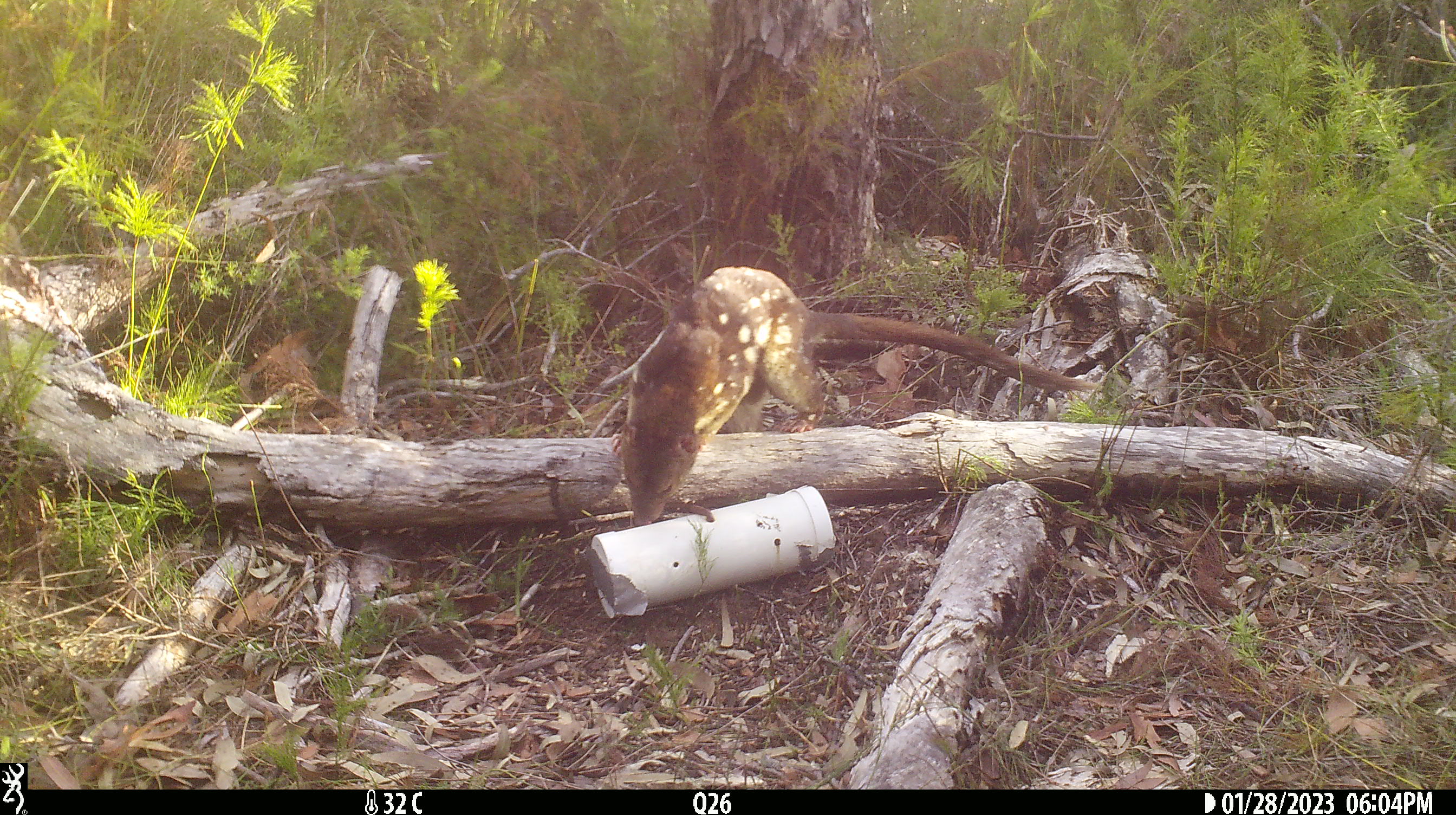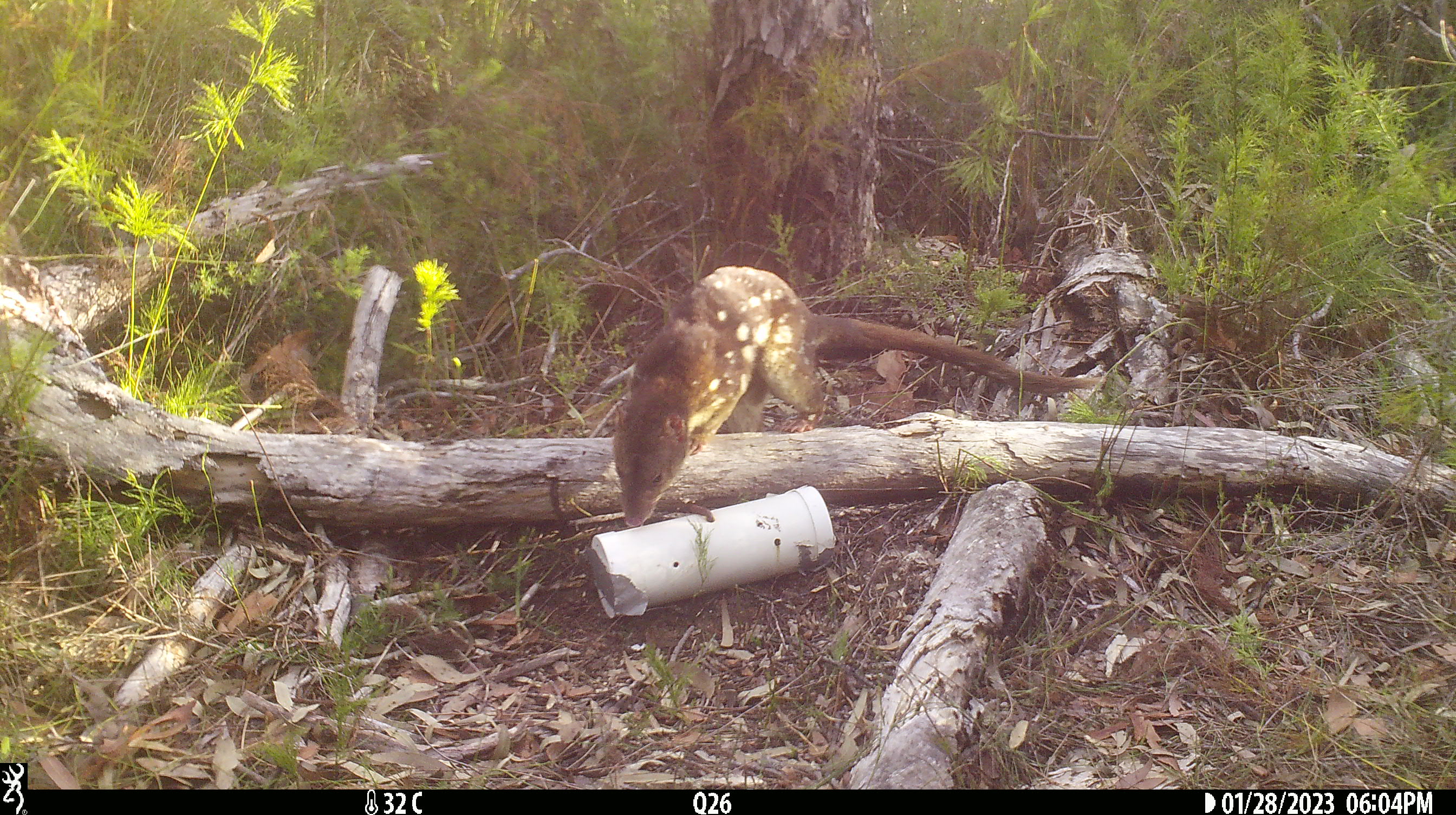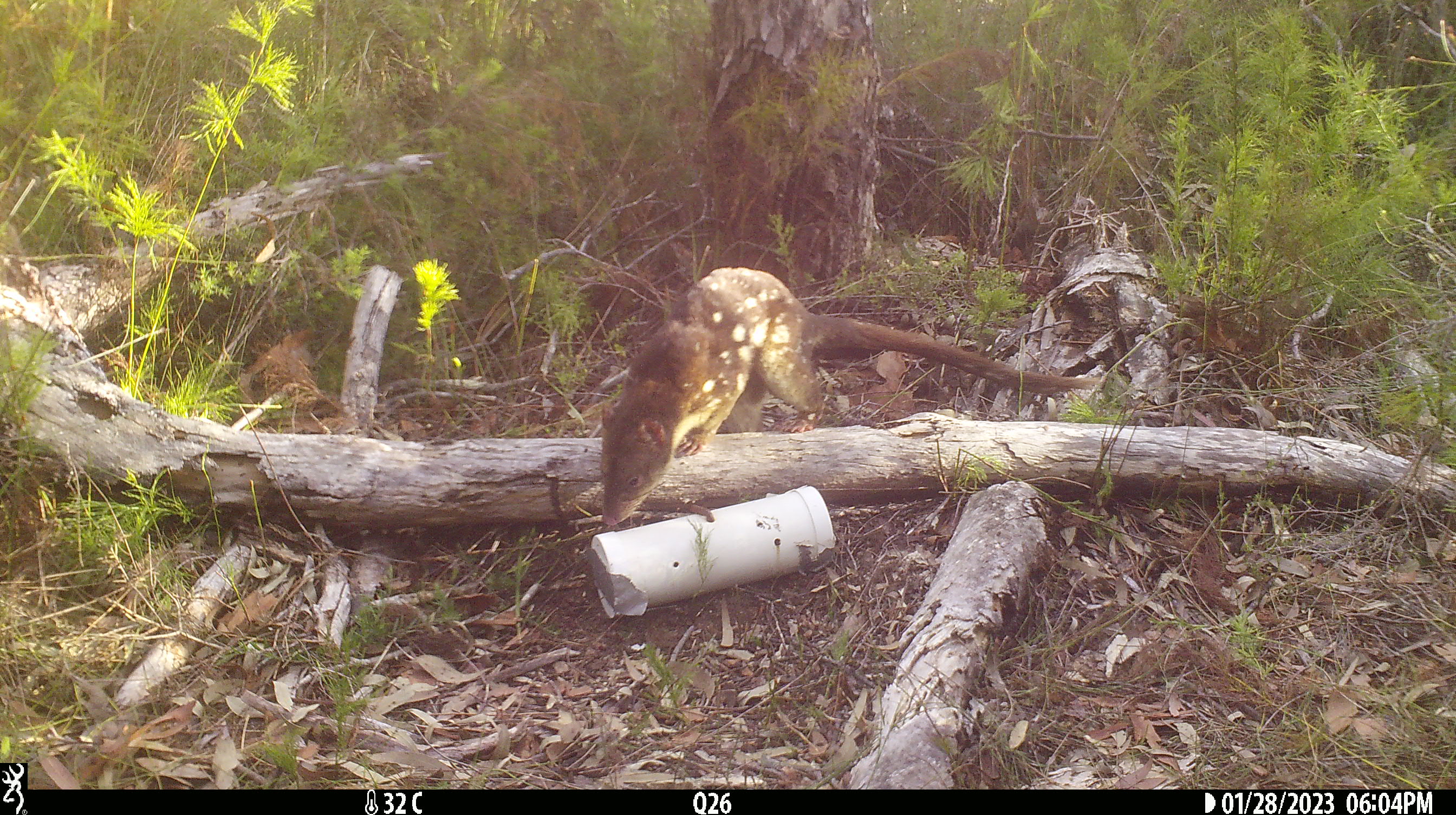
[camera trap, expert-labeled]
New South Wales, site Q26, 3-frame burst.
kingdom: Animalia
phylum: Chordata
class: Mammalia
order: Dasyuromorphia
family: Dasyuridae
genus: Dasyurus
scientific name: Dasyurus maculatus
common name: spotted-tailed quoll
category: quoll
Quoll (spotted-tailed quoll) (Dasyurus maculatus).